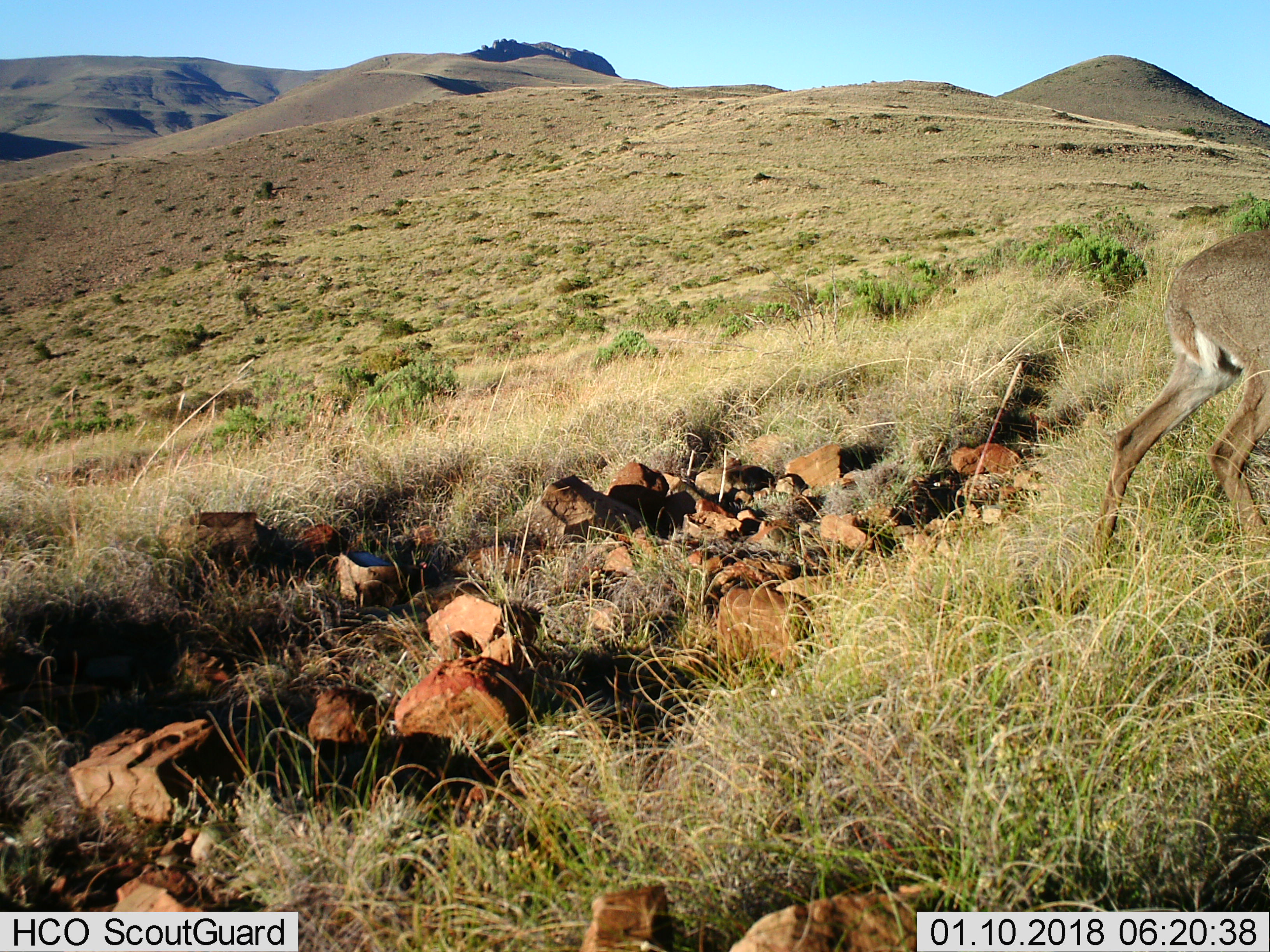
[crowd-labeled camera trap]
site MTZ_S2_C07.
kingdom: Animalia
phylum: Chordata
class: Mammalia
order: Artiodactyla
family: Bovidae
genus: Pelea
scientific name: Pelea capreolus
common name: grey rhebok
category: rhebokgrey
Rhebokgrey (grey rhebok) (Pelea capreolus), count 1. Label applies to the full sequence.